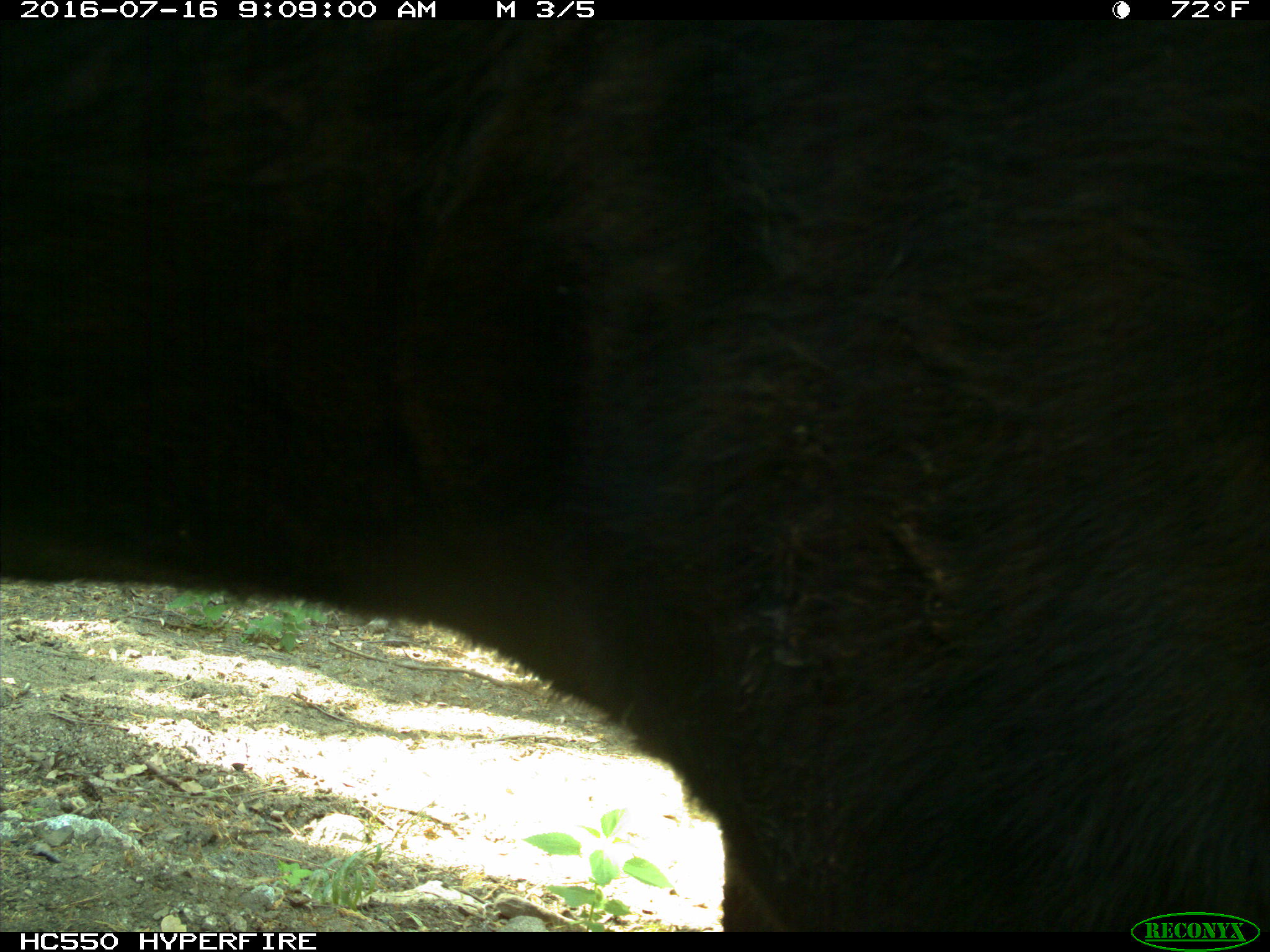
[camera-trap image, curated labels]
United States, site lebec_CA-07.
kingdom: Animalia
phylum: Chordata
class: Mammalia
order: Artiodactyla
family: Bovidae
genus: Bos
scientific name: Bos taurus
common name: domestic cow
Bos taurus (domestic cow).